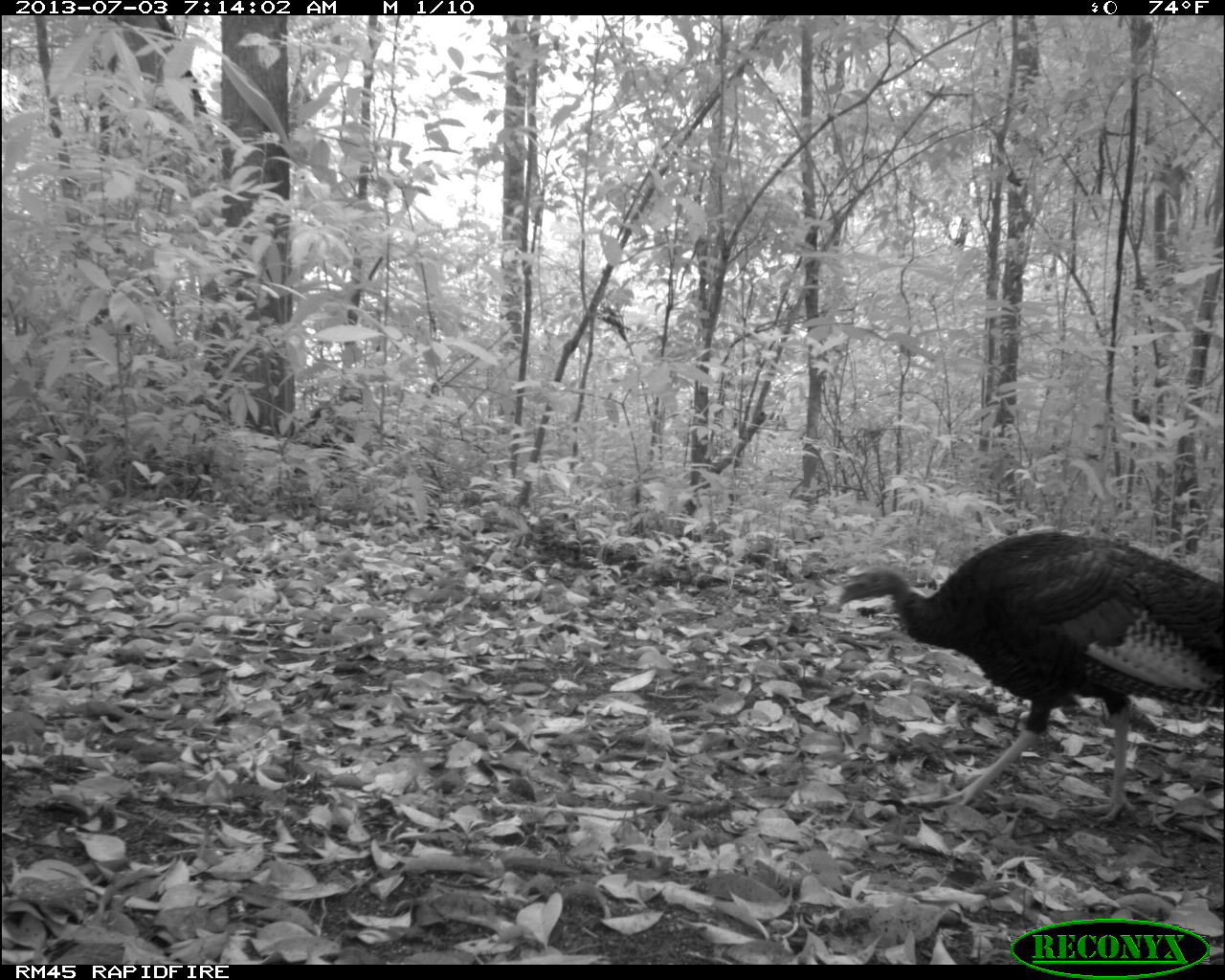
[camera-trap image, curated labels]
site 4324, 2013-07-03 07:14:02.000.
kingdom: Animalia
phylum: Chordata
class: Aves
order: Galliformes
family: Phasianidae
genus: Meleagris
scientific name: Meleagris ocellata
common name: ocellated turkey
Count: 1.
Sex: male.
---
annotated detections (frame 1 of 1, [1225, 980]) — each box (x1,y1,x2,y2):
meleagris ocellata: (828,521,1225,825)